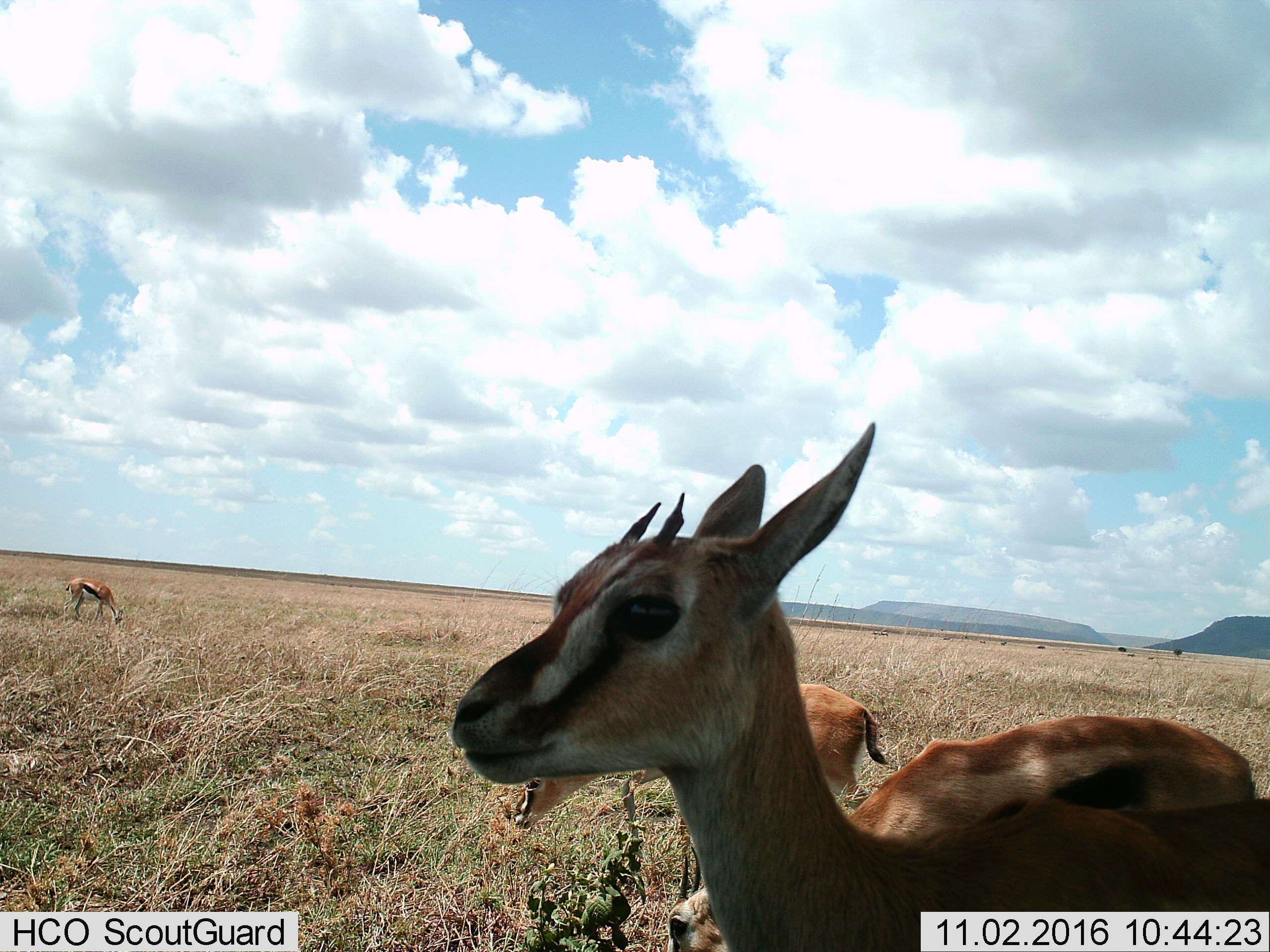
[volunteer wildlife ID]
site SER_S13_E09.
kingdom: Animalia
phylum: Chordata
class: Mammalia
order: Artiodactyla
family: Bovidae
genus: Eudorcas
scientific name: Eudorcas thomsonii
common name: thomson's gazelle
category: gazellethomsons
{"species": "gazellethomsons (thomson's gazelle) (Eudorcas thomsonii)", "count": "4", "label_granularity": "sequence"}